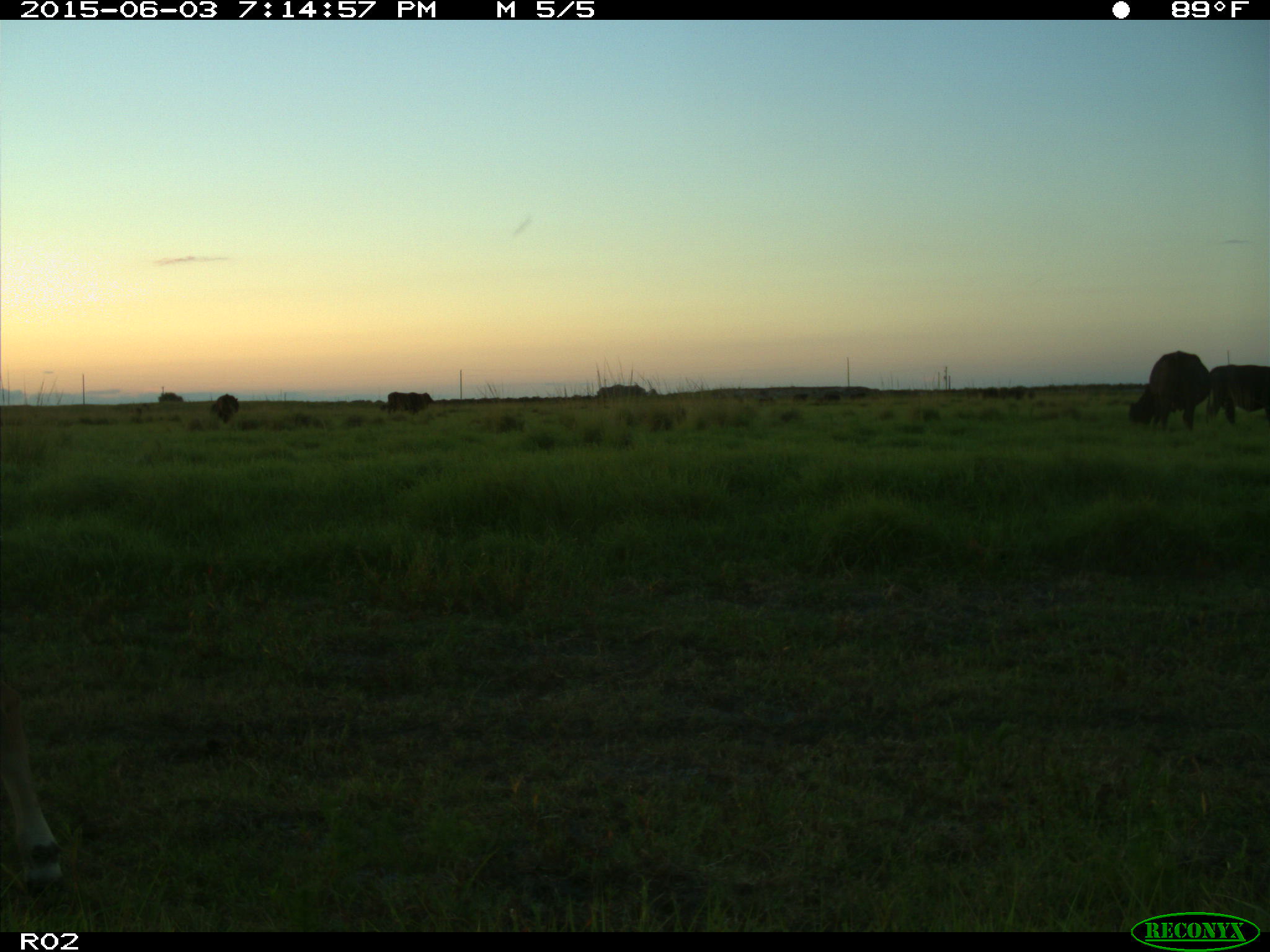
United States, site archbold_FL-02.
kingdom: Animalia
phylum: Chordata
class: Mammalia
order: Artiodactyla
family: Bovidae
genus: Bos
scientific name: Bos taurus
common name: domestic cow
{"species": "Bos taurus (domestic cow)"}